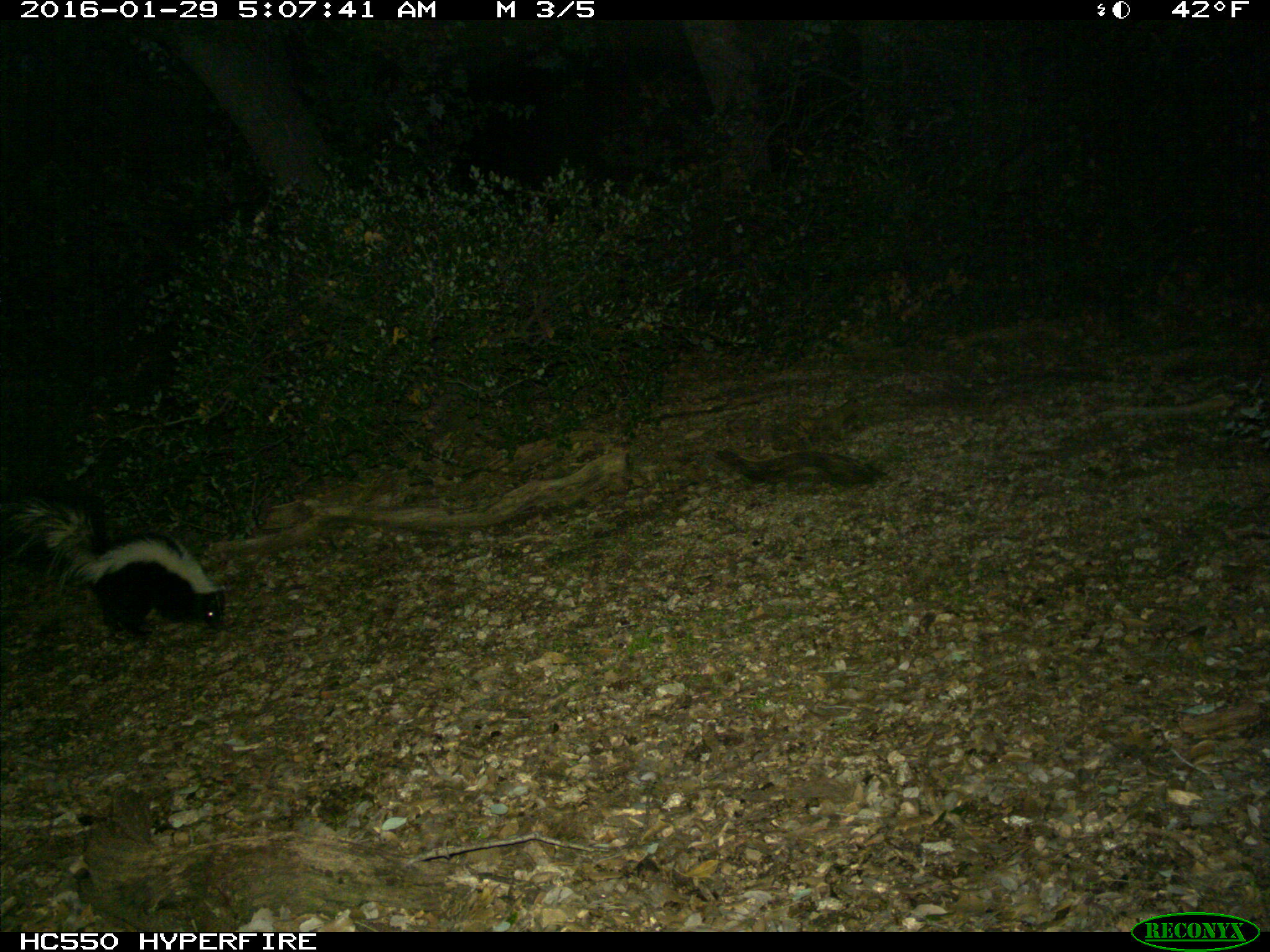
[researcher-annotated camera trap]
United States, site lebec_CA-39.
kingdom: Animalia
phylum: Chordata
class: Mammalia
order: Carnivora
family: Mephitidae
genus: Mephitis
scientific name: Mephitis mephitis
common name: striped skunk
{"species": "Mephitis mephitis (striped skunk)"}